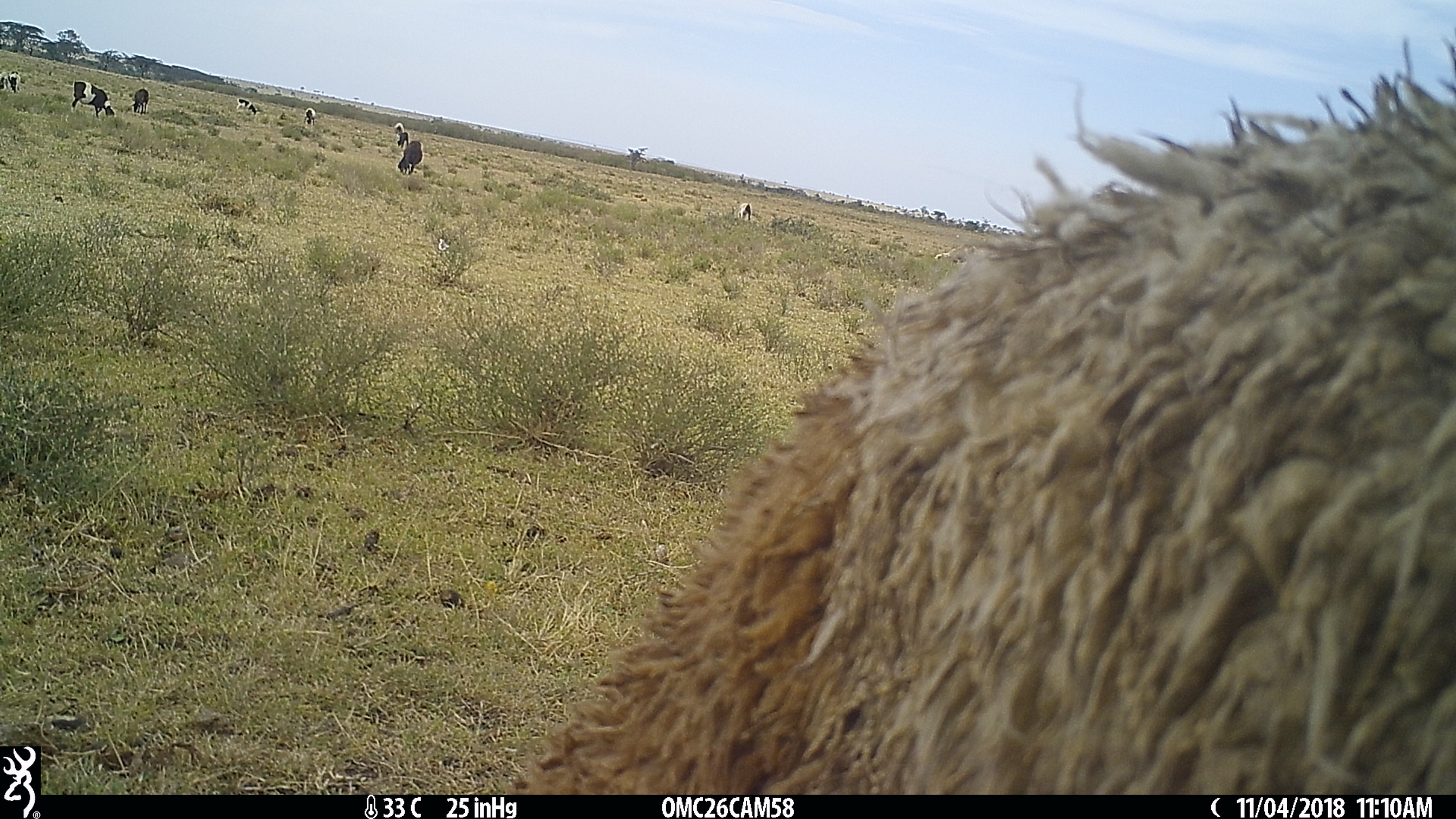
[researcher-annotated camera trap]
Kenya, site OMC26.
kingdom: Animalia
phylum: Chordata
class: Mammalia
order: Artiodactyla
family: Bovidae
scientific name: Bovidae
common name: sheep or goat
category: shoat